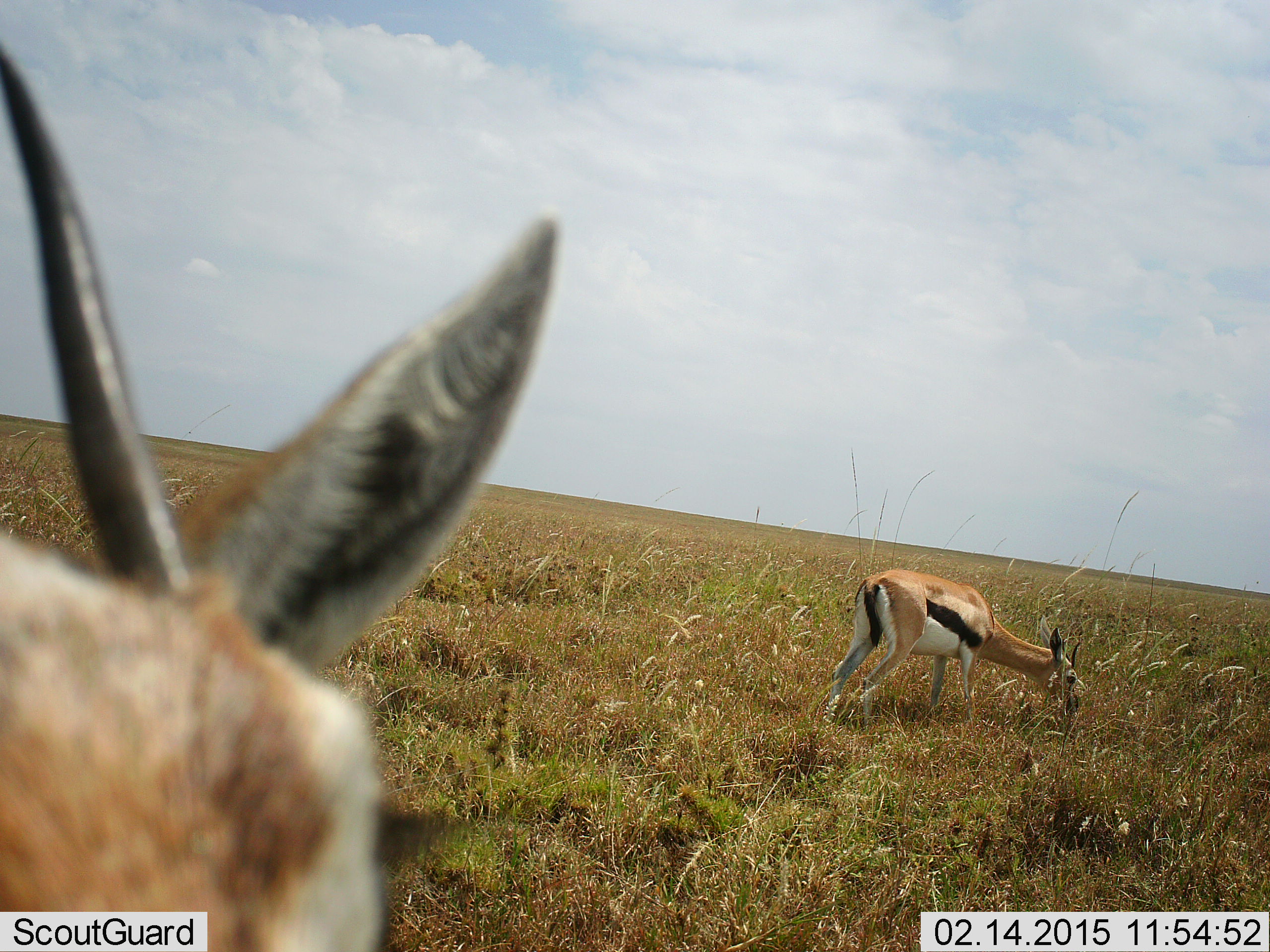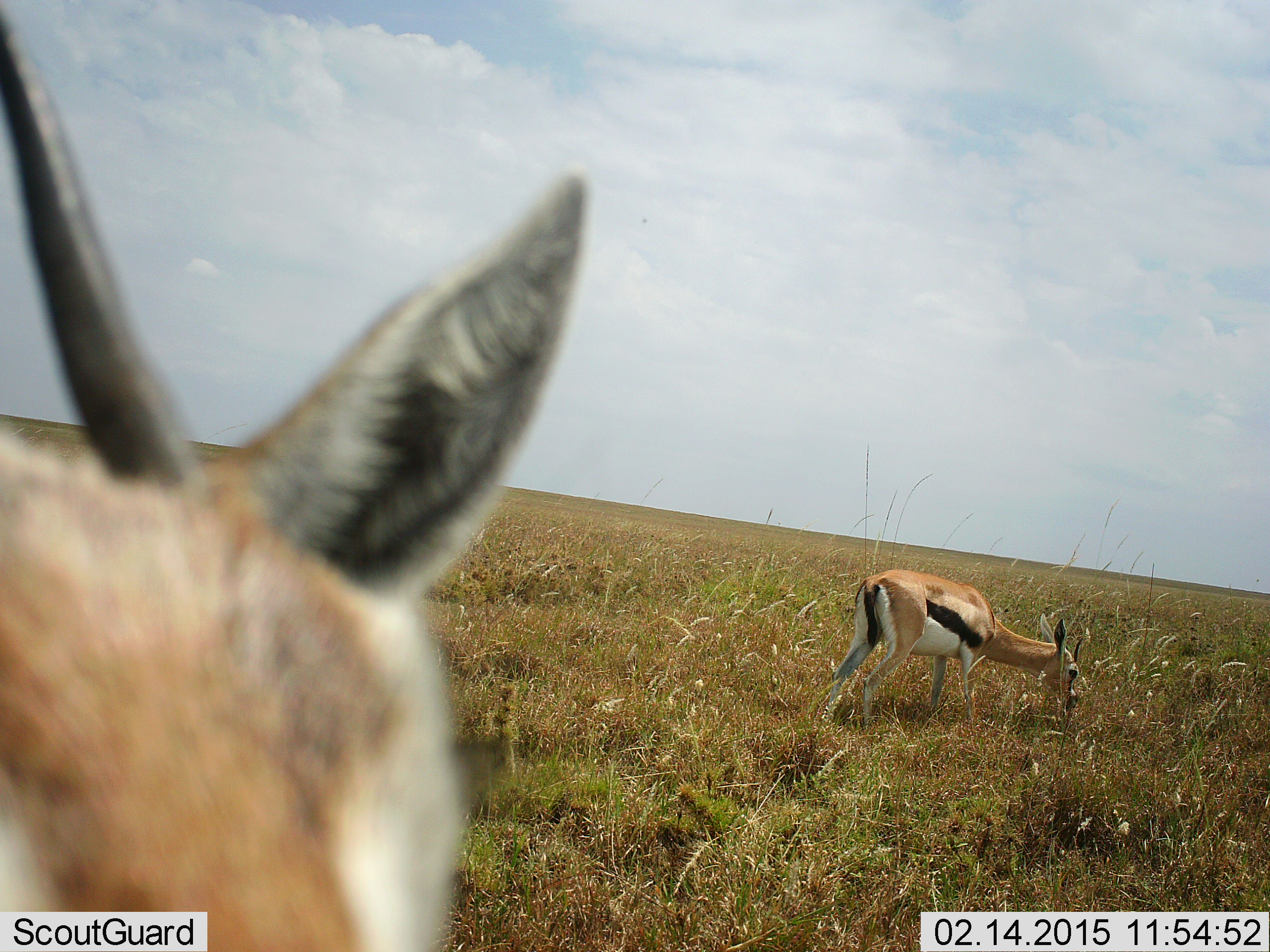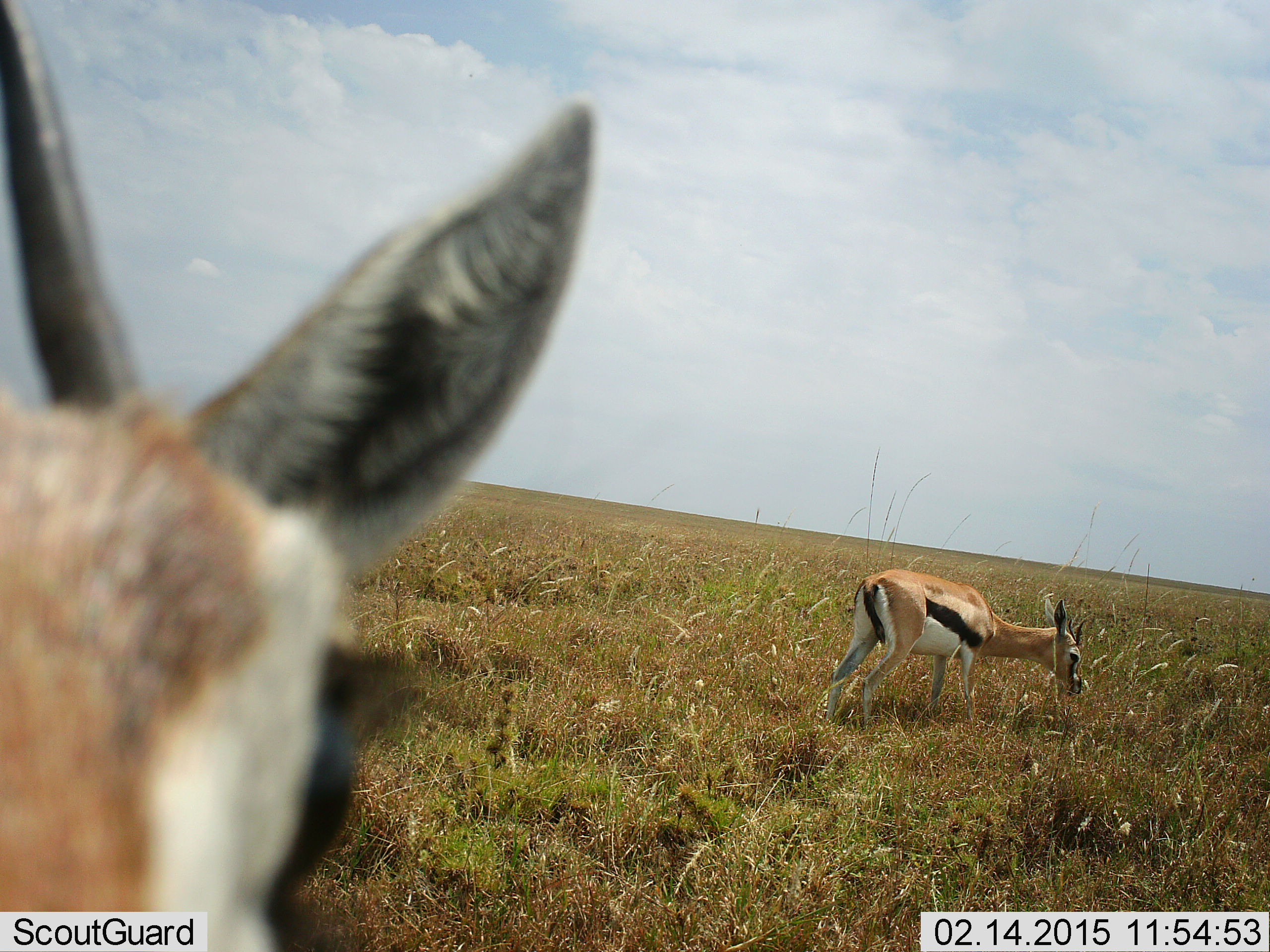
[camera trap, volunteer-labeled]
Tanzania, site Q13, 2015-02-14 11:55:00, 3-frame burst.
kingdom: Animalia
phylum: Chordata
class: Mammalia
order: Artiodactyla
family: Bovidae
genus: Eudorcas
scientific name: Eudorcas thomsonii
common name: thomson's gazelle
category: gazellethomsons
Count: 2.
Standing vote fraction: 50%.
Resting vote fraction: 0%.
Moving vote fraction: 0%.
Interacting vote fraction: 0%.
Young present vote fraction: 0%.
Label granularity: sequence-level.